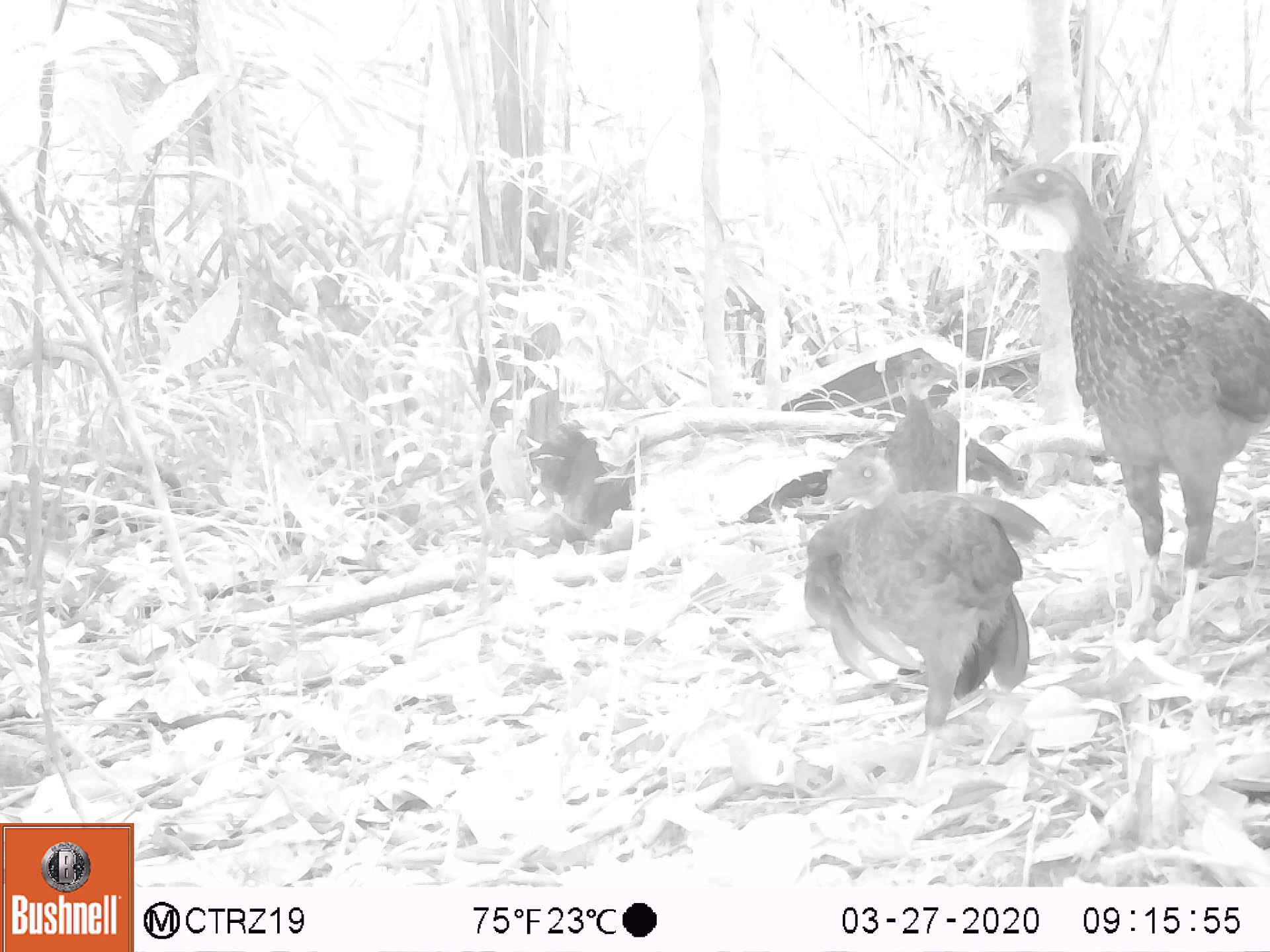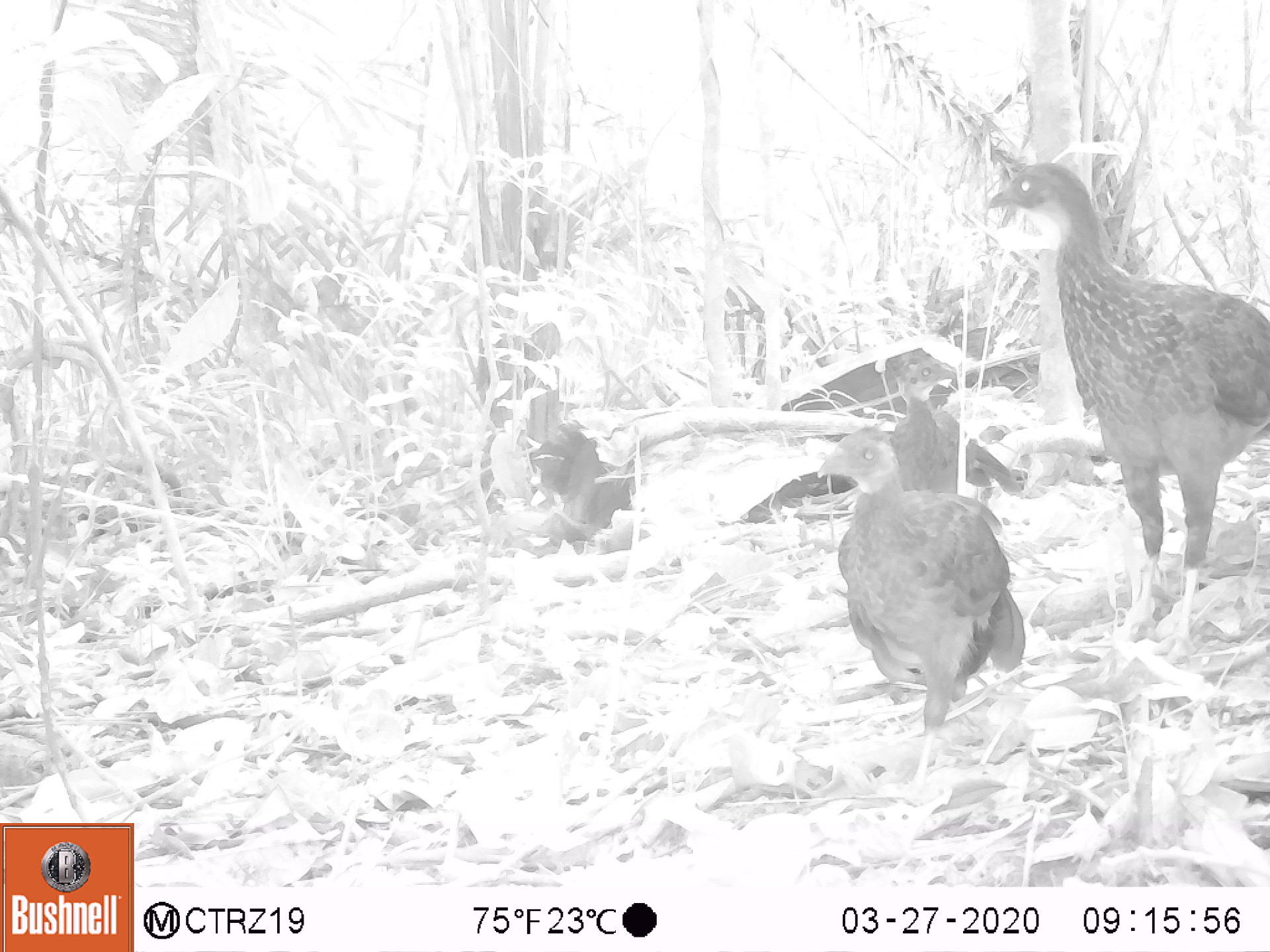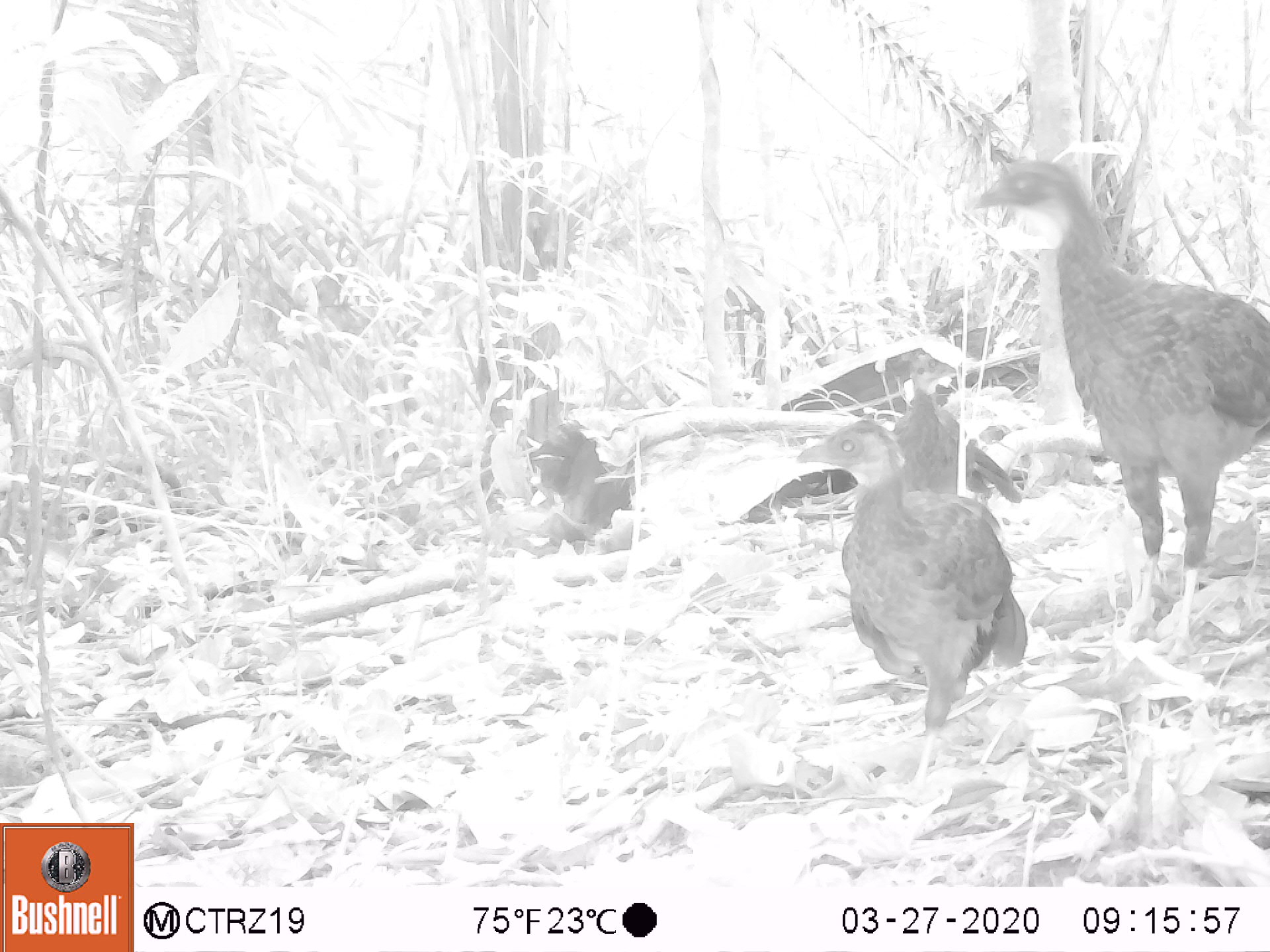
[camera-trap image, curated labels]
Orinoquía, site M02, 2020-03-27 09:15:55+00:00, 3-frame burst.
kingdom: Animalia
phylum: Chordata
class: Aves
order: Galliformes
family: Cracidae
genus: Penelope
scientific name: Penelope jacquacu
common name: spix's guan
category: spixs guan